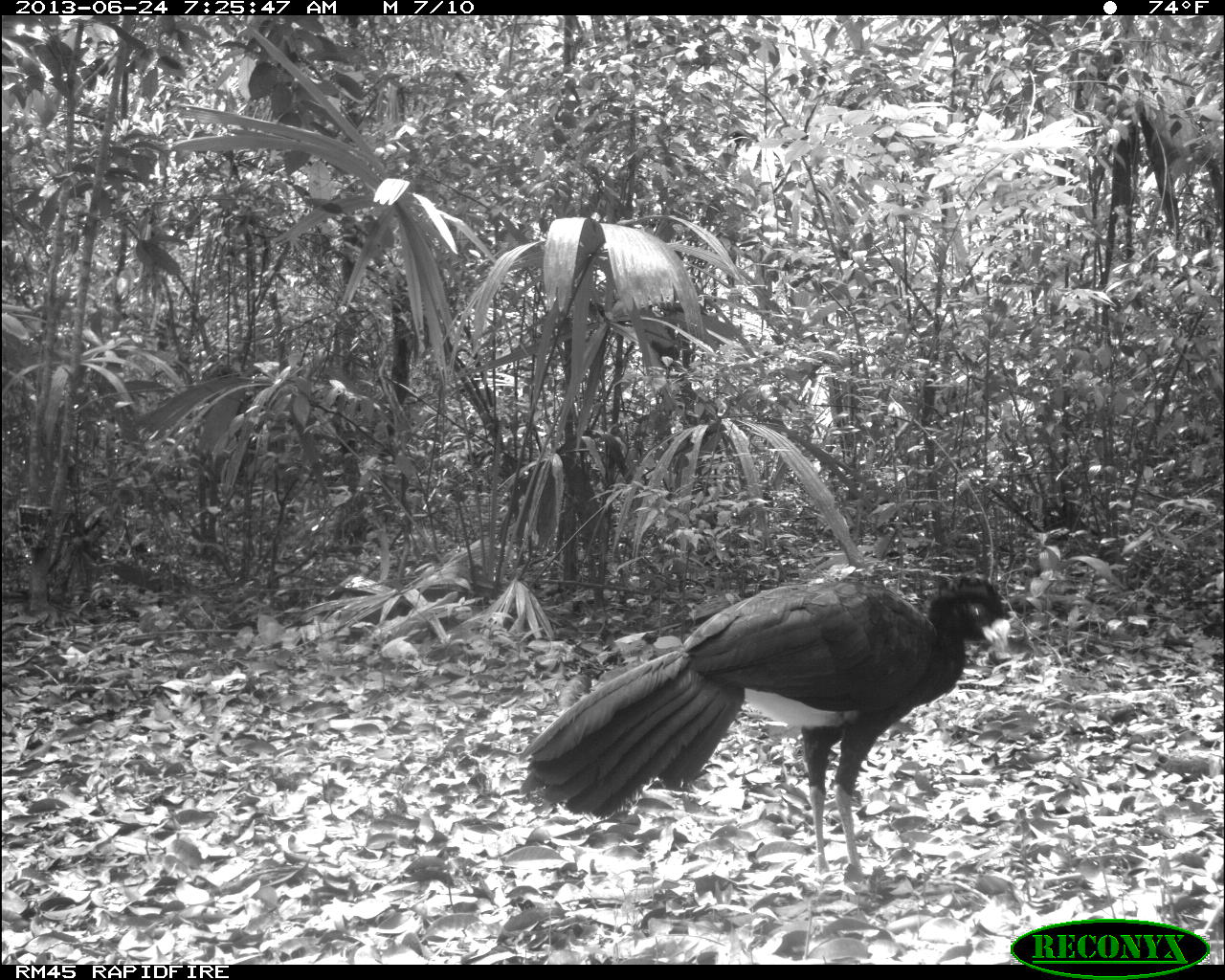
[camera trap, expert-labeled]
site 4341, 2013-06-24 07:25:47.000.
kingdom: Animalia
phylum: Chordata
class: Aves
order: Galliformes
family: Cracidae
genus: Crax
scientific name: Crax rubra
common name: great curassow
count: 1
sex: male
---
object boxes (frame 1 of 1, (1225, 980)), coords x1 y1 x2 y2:
crax rubra: 516 573 1011 874